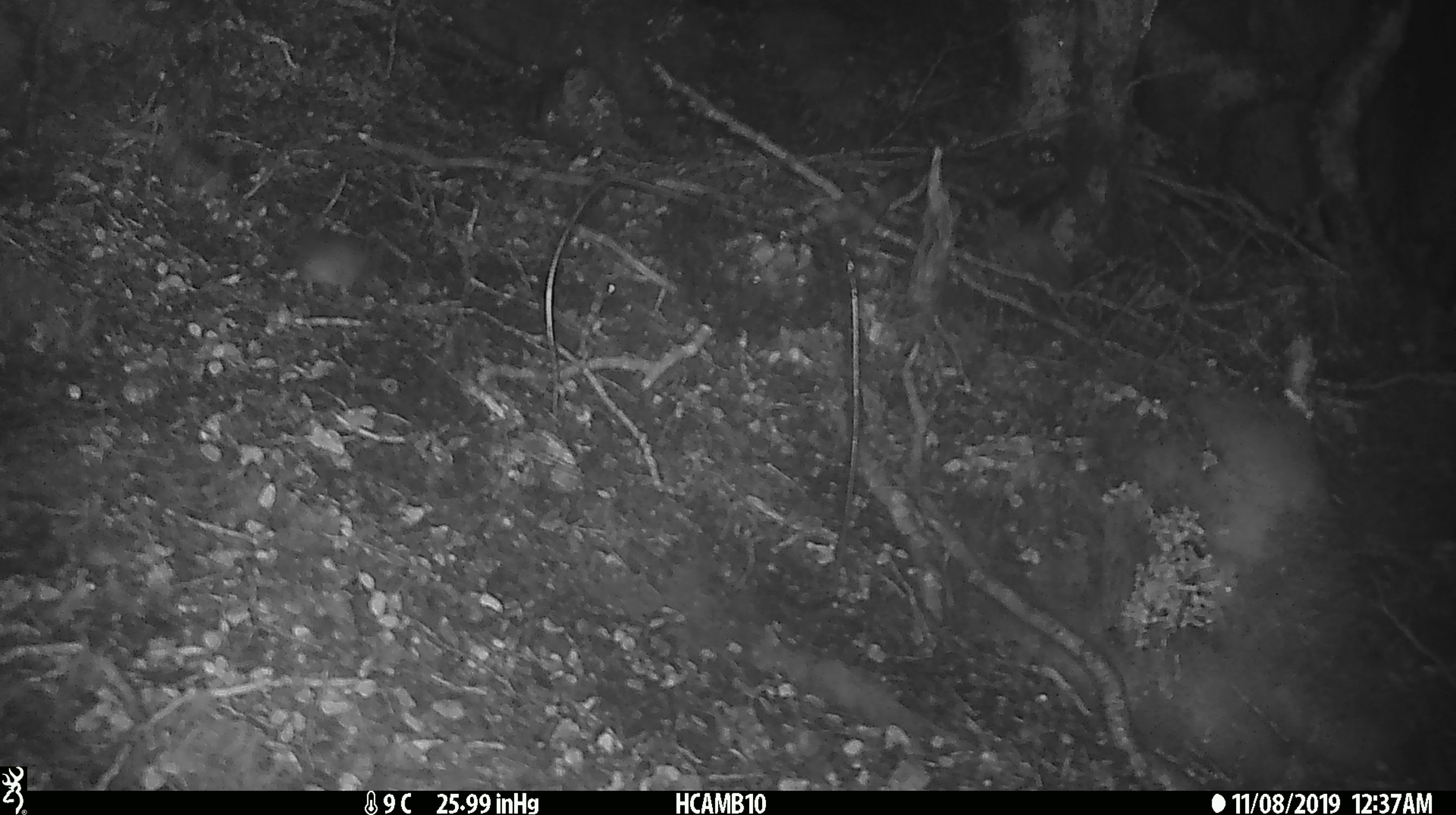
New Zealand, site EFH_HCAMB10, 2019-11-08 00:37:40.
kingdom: Animalia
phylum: Chordata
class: Mammalia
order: Rodentia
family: Muridae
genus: Mus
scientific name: Mus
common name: mouse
Mouse (Mus).